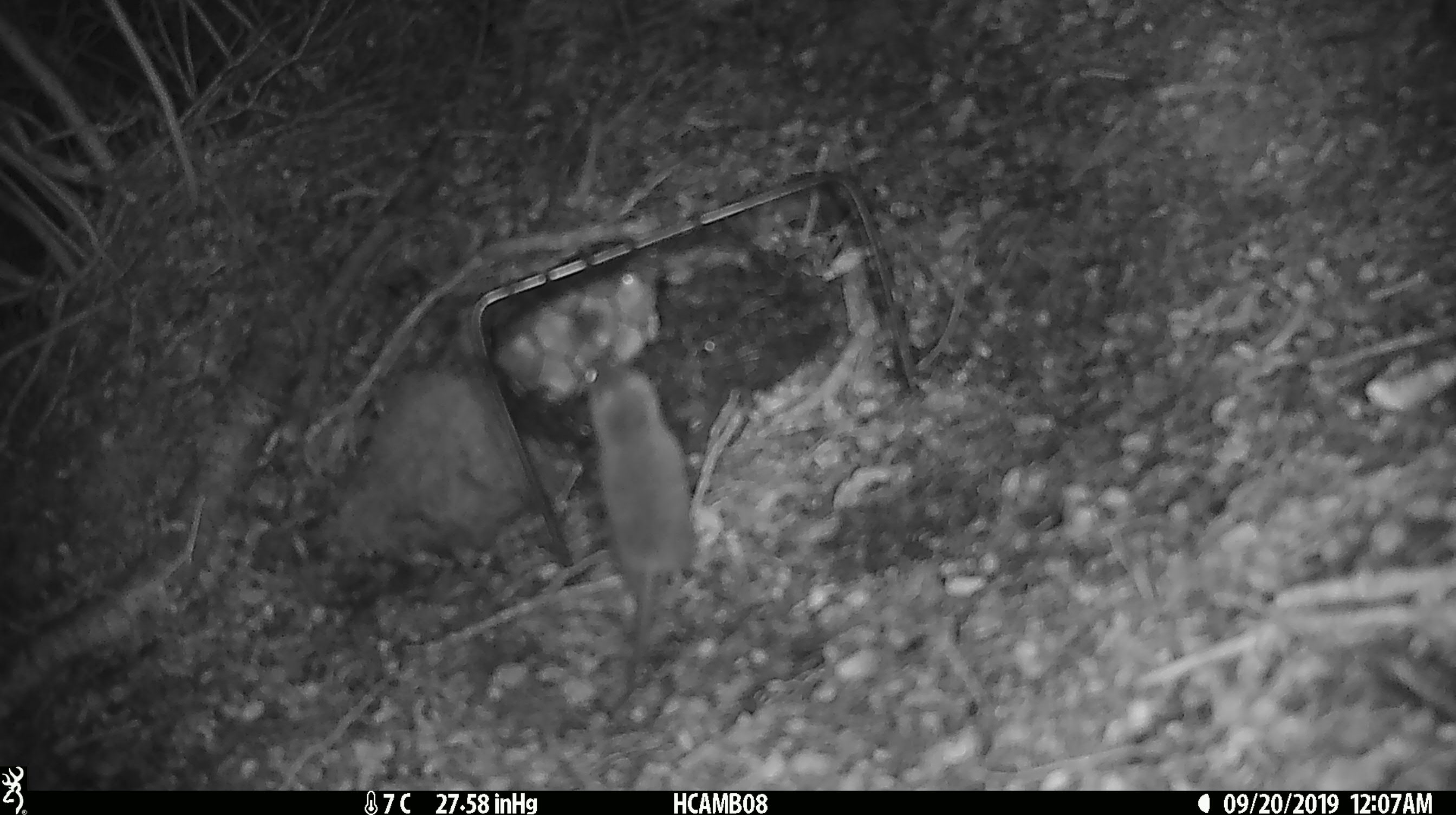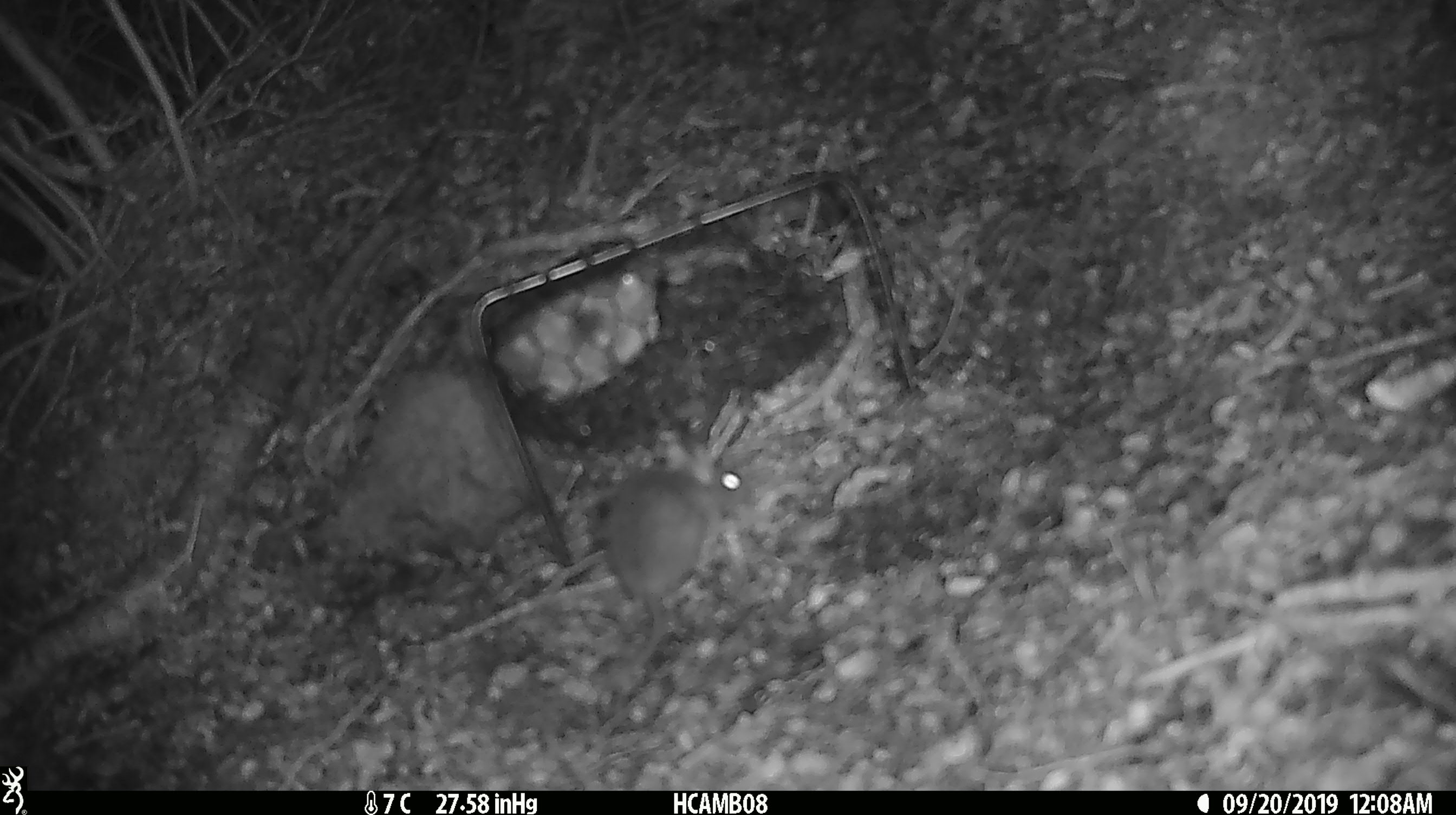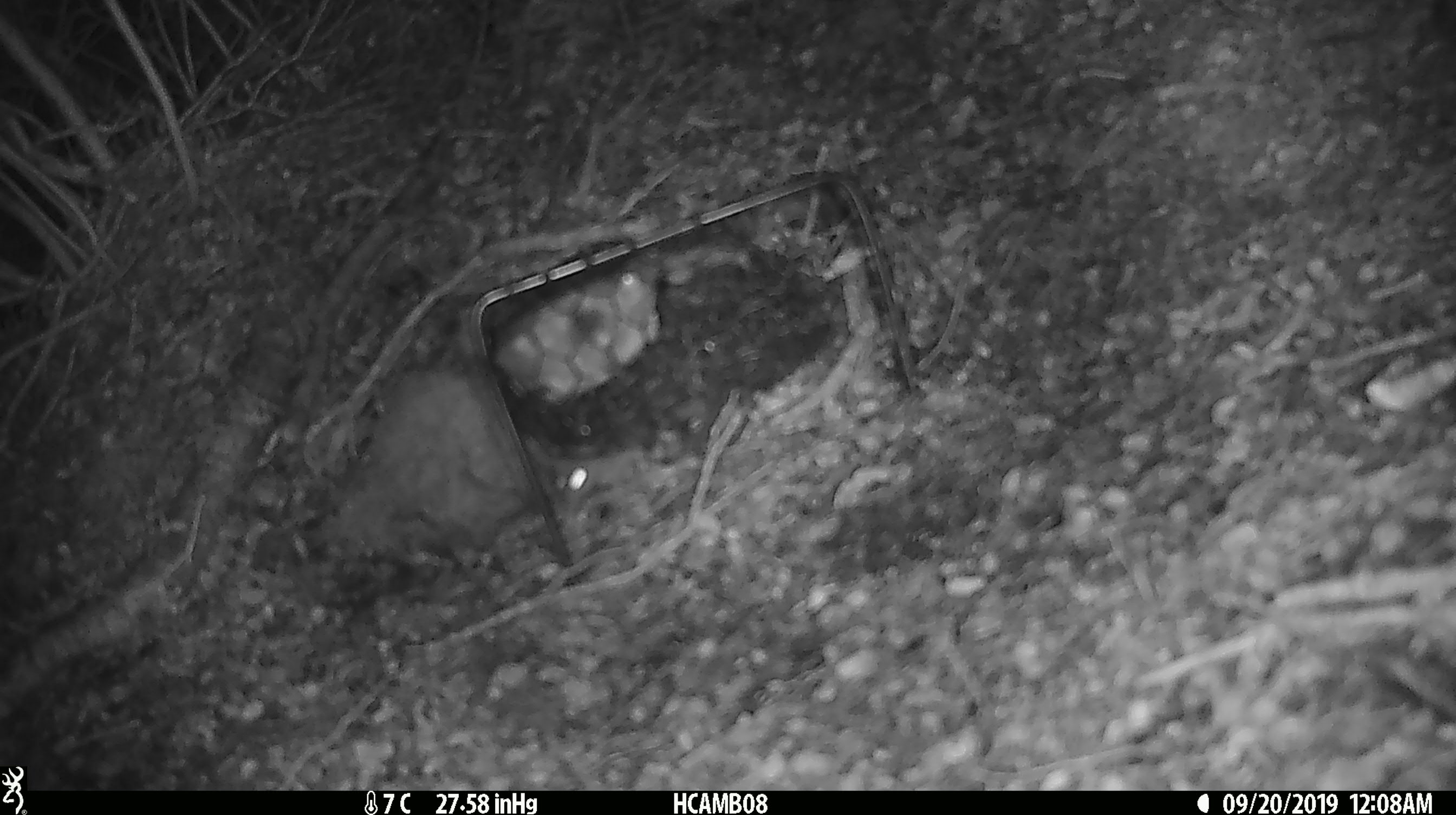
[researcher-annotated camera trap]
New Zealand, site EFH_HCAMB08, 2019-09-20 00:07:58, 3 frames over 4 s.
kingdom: Animalia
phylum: Chordata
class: Mammalia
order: Rodentia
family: Muridae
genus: Mus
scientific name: Mus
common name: mouse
Mouse (Mus).